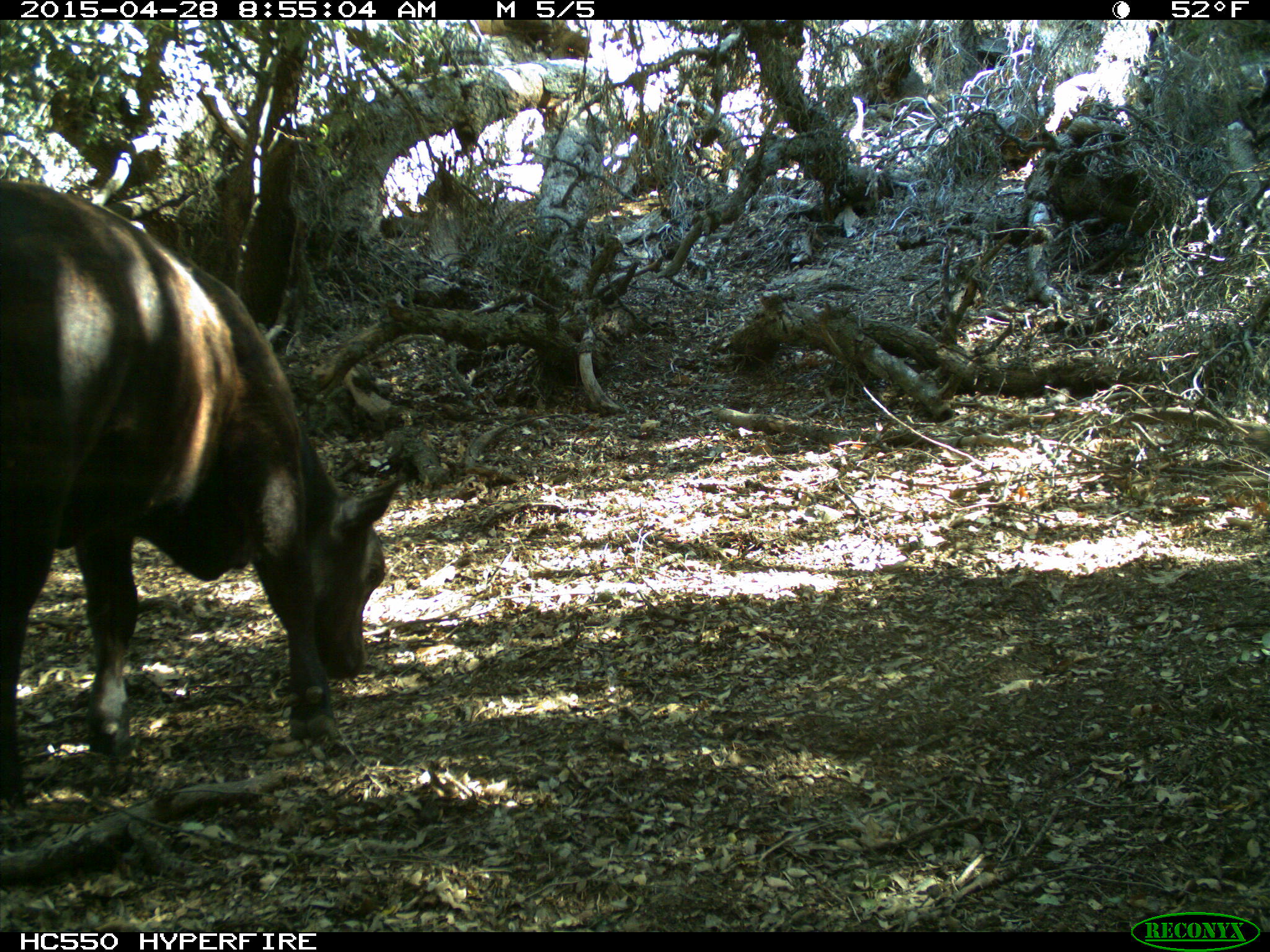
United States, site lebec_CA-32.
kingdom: Animalia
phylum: Chordata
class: Mammalia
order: Artiodactyla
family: Bovidae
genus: Bos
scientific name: Bos taurus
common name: domestic cow